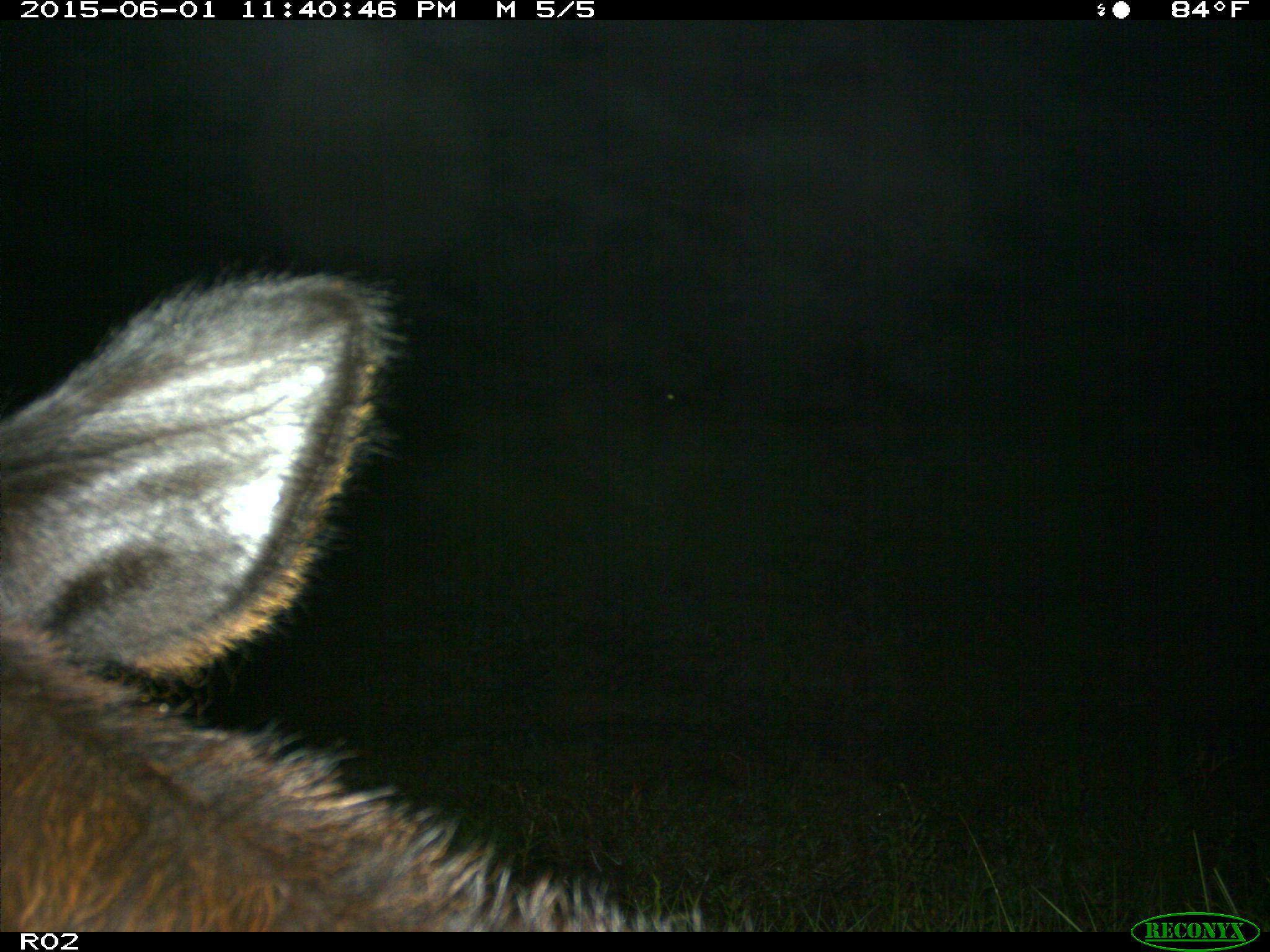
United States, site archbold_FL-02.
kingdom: Animalia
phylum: Chordata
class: Mammalia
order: Artiodactyla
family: Bovidae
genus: Bos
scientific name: Bos taurus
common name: domestic cow